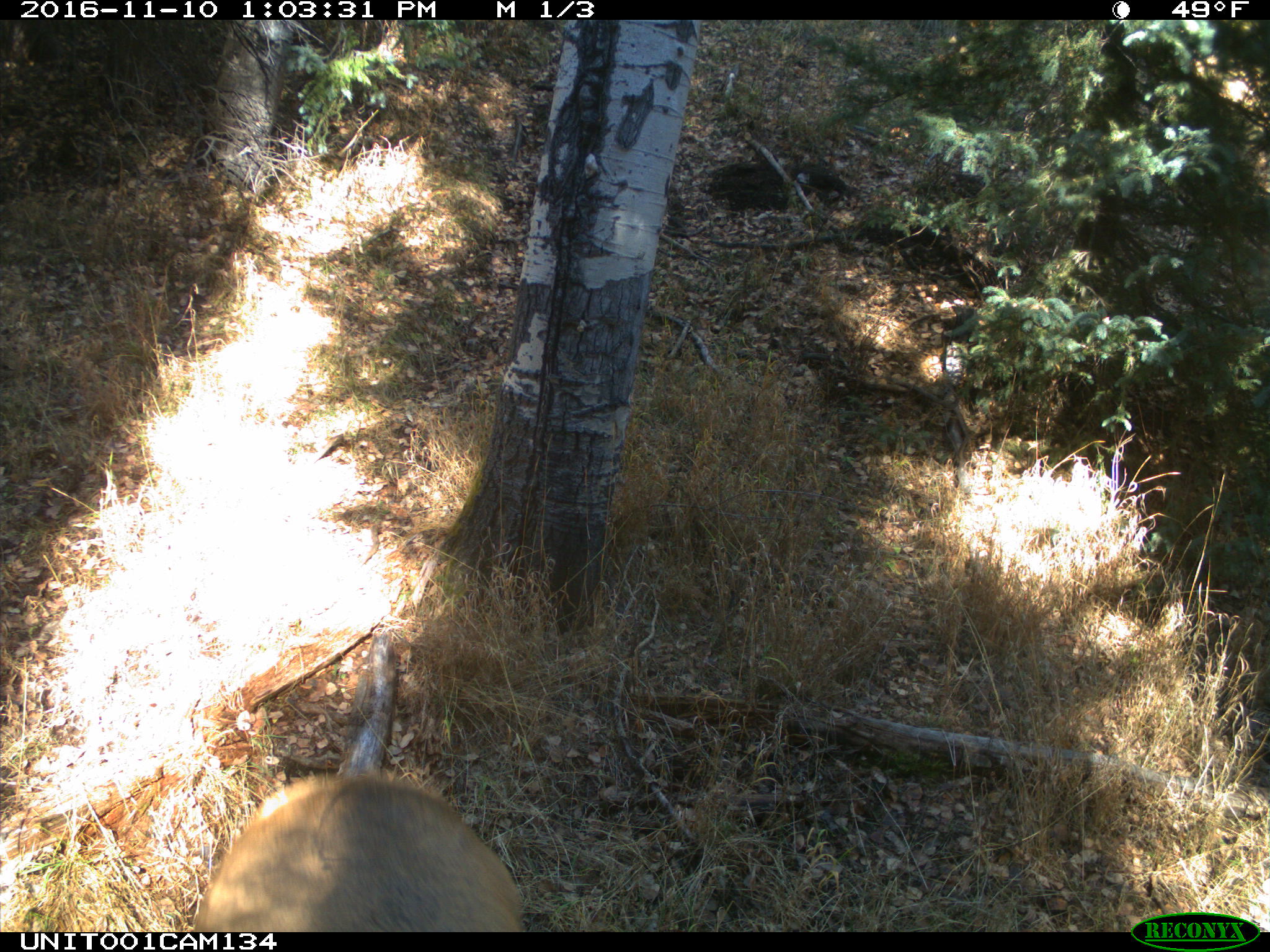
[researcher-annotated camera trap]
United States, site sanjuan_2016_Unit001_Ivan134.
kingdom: Animalia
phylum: Chordata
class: Mammalia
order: Artiodactyla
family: Cervidae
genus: Cervus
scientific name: Cervus elaphus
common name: red deer